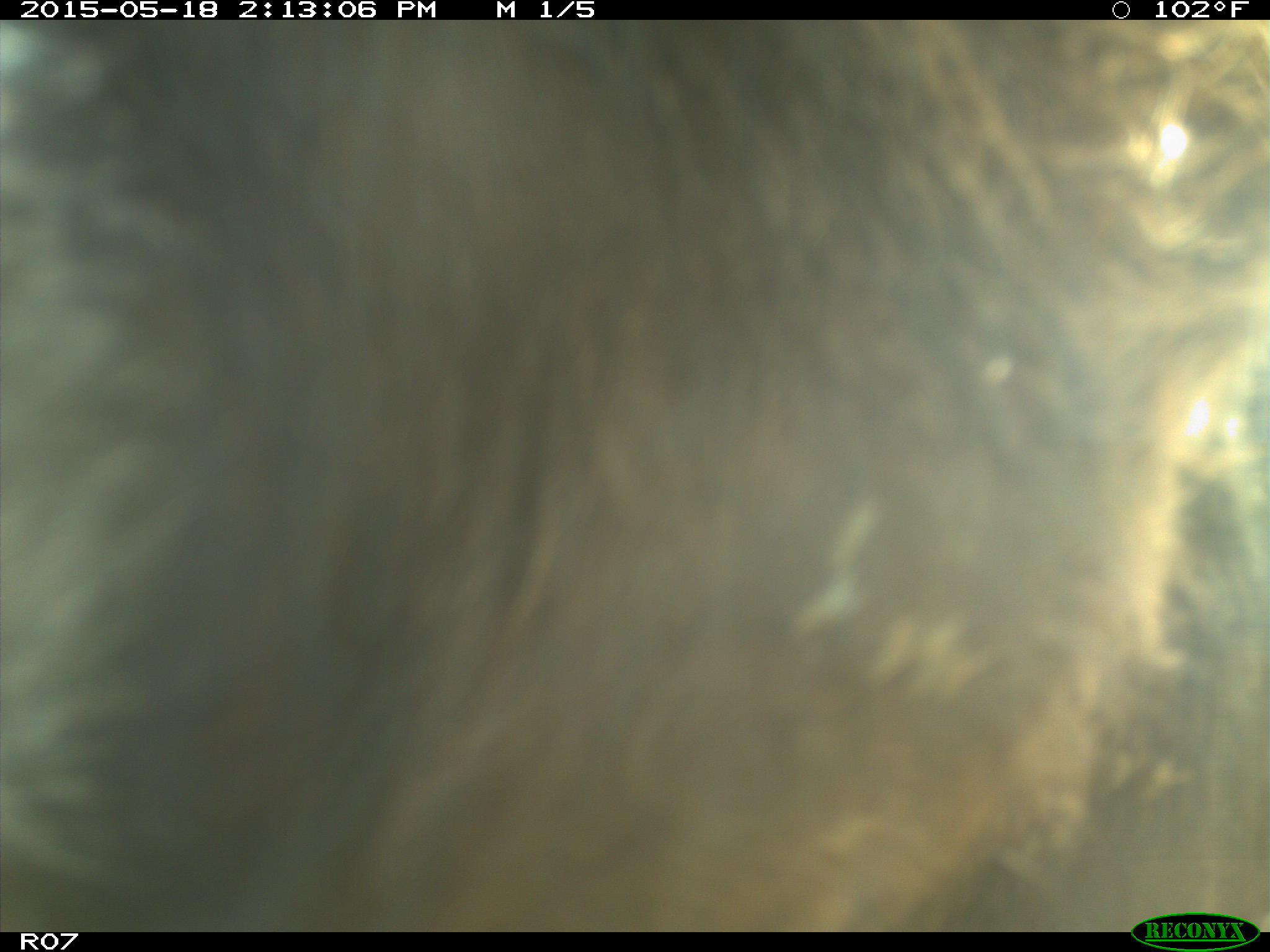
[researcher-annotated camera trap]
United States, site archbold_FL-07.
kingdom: Animalia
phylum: Chordata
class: Mammalia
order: Artiodactyla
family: Bovidae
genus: Bos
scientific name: Bos taurus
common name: domestic cow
Bos taurus (domestic cow).